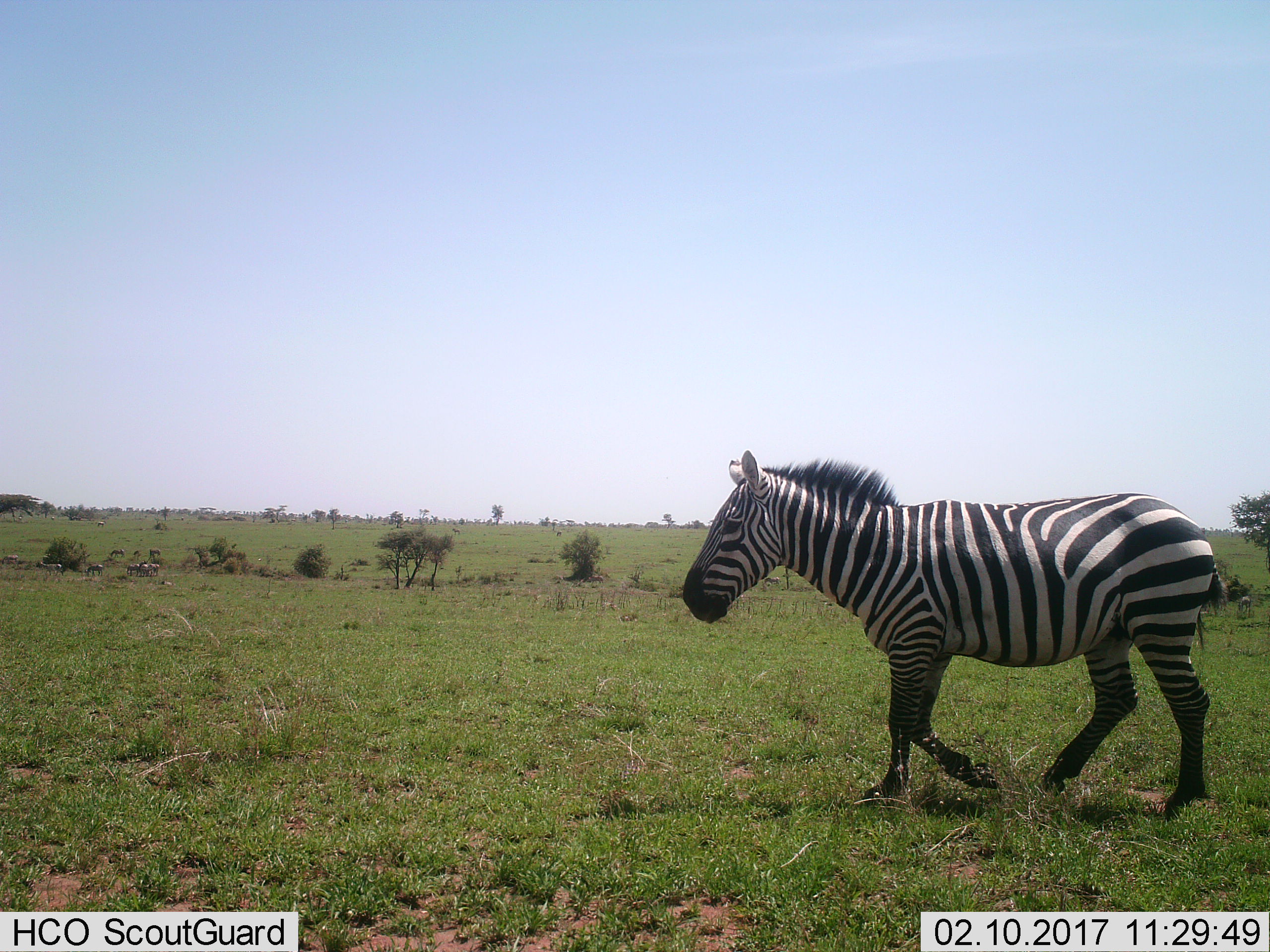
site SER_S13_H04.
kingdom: Animalia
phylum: Chordata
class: Mammalia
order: Perissodactyla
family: Equidae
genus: Equus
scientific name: Equus quagga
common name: plains zebra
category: zebraplains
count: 1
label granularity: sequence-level